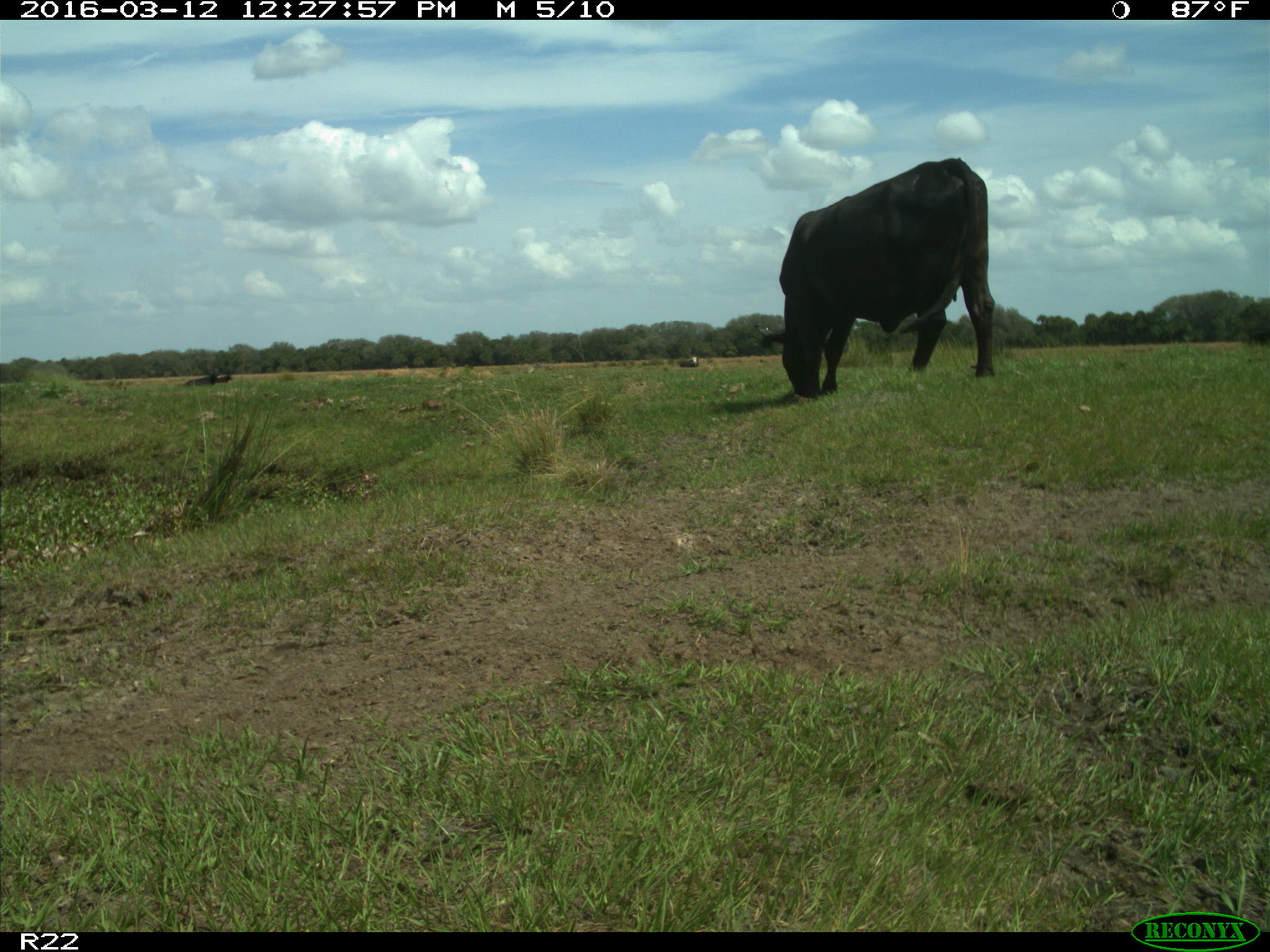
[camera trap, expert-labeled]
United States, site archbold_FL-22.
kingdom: Animalia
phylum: Chordata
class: Mammalia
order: Artiodactyla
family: Bovidae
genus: Bos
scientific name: Bos taurus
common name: domestic cow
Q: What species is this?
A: Bos taurus (domestic cow).